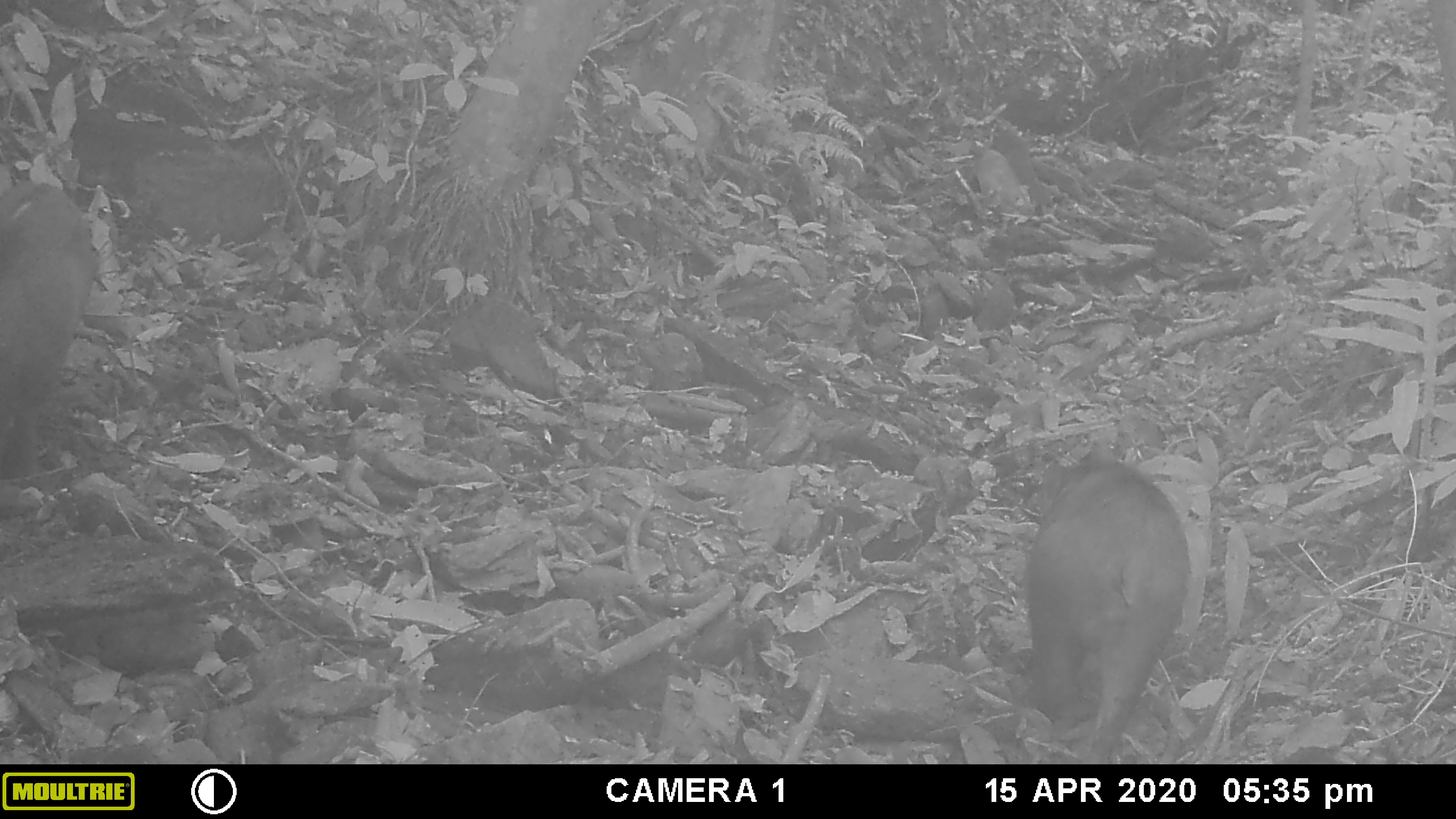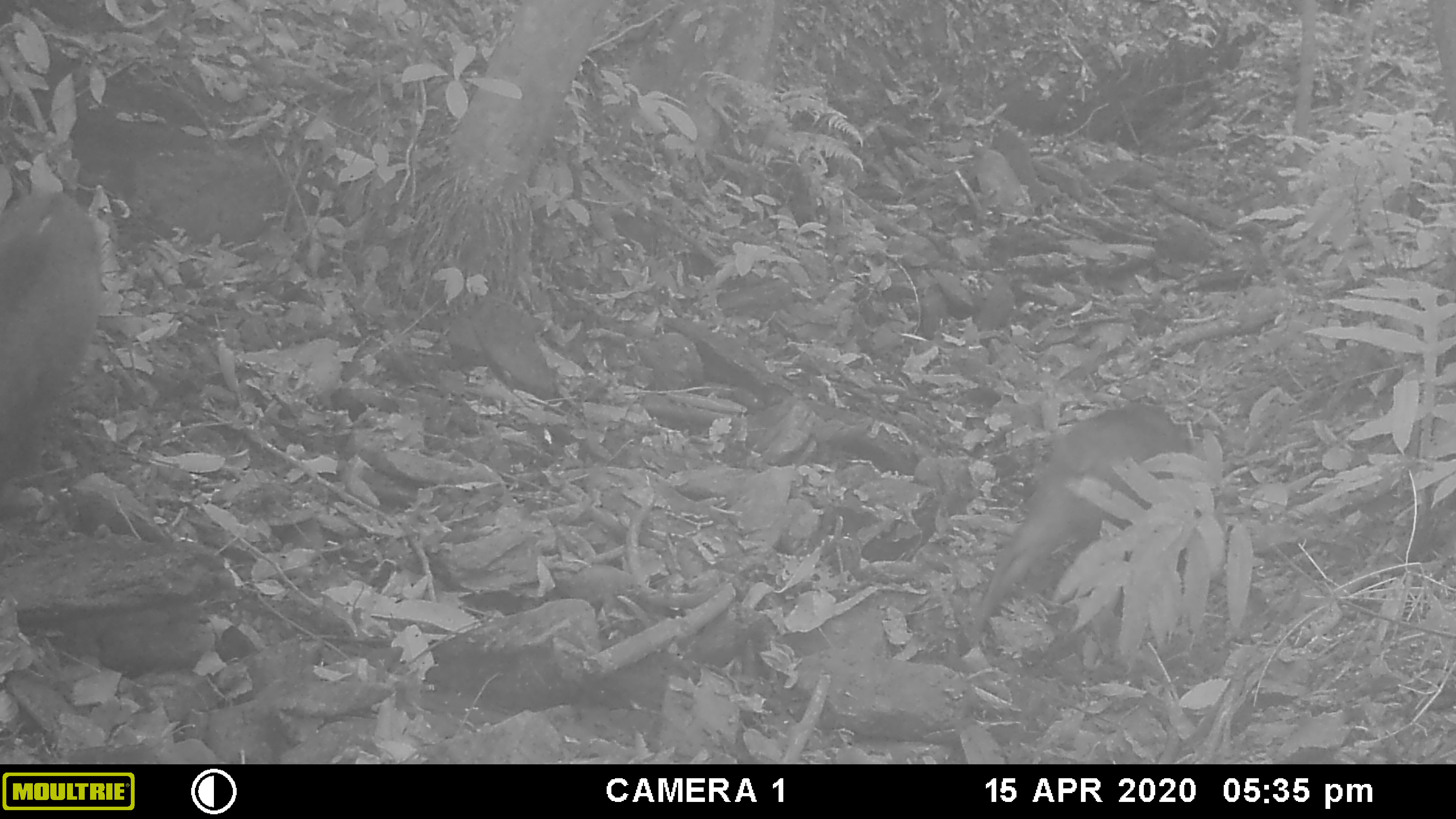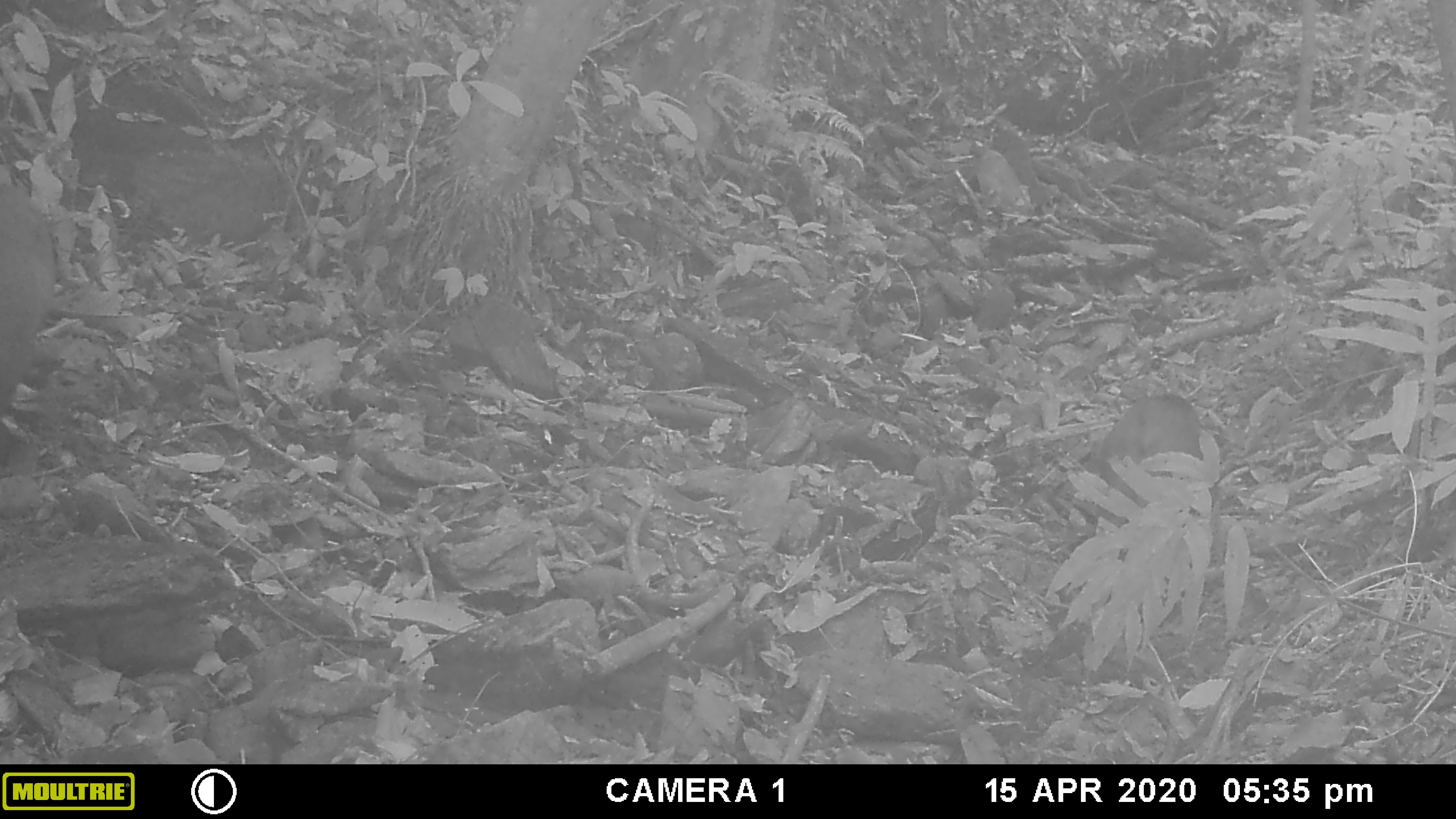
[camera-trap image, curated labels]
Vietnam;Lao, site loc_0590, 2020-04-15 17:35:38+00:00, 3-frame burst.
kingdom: Animalia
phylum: Chordata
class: Mammalia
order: Artiodactyla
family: Suidae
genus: Sus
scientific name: Sus scrofa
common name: eurasian wild pig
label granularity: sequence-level